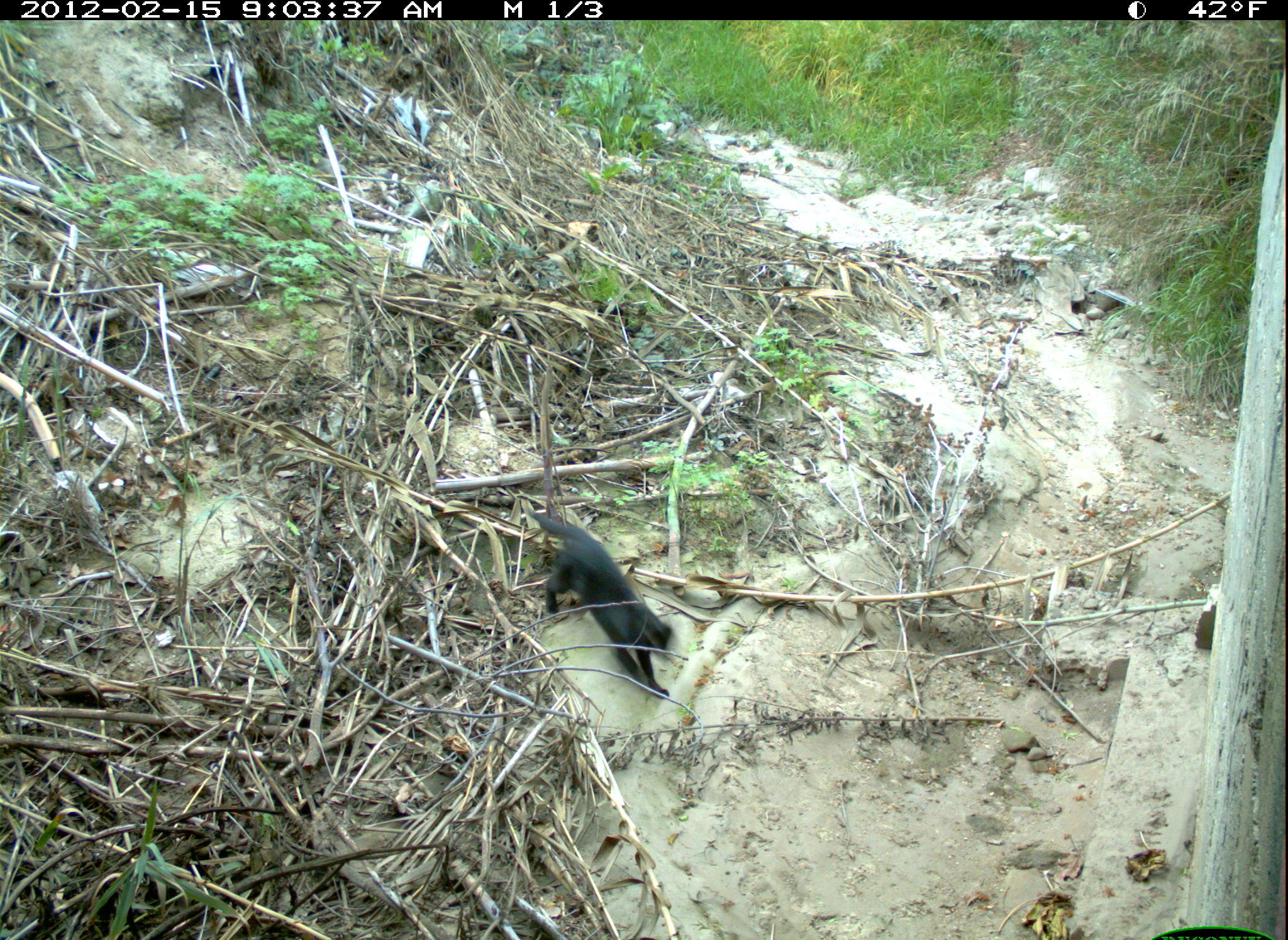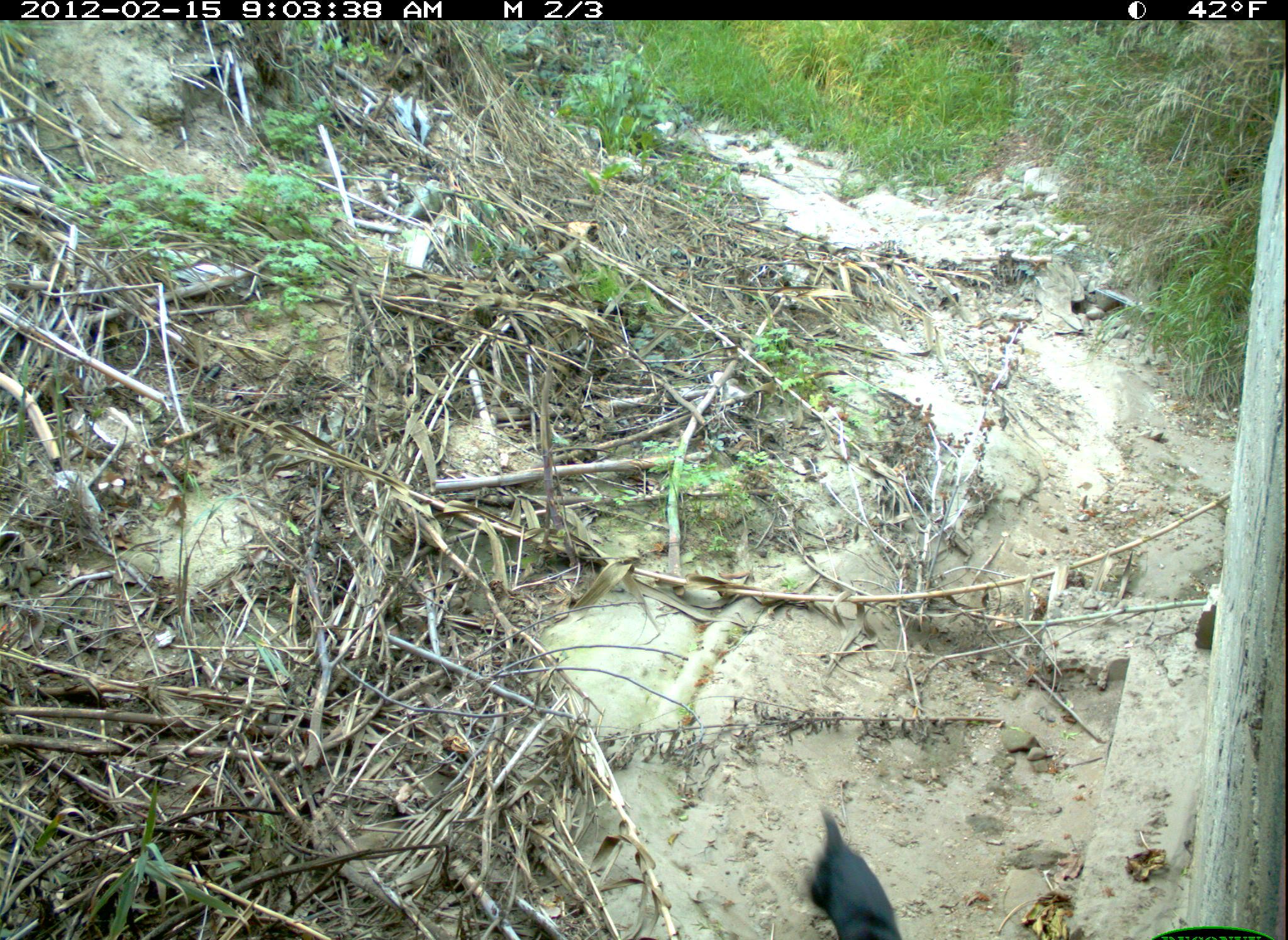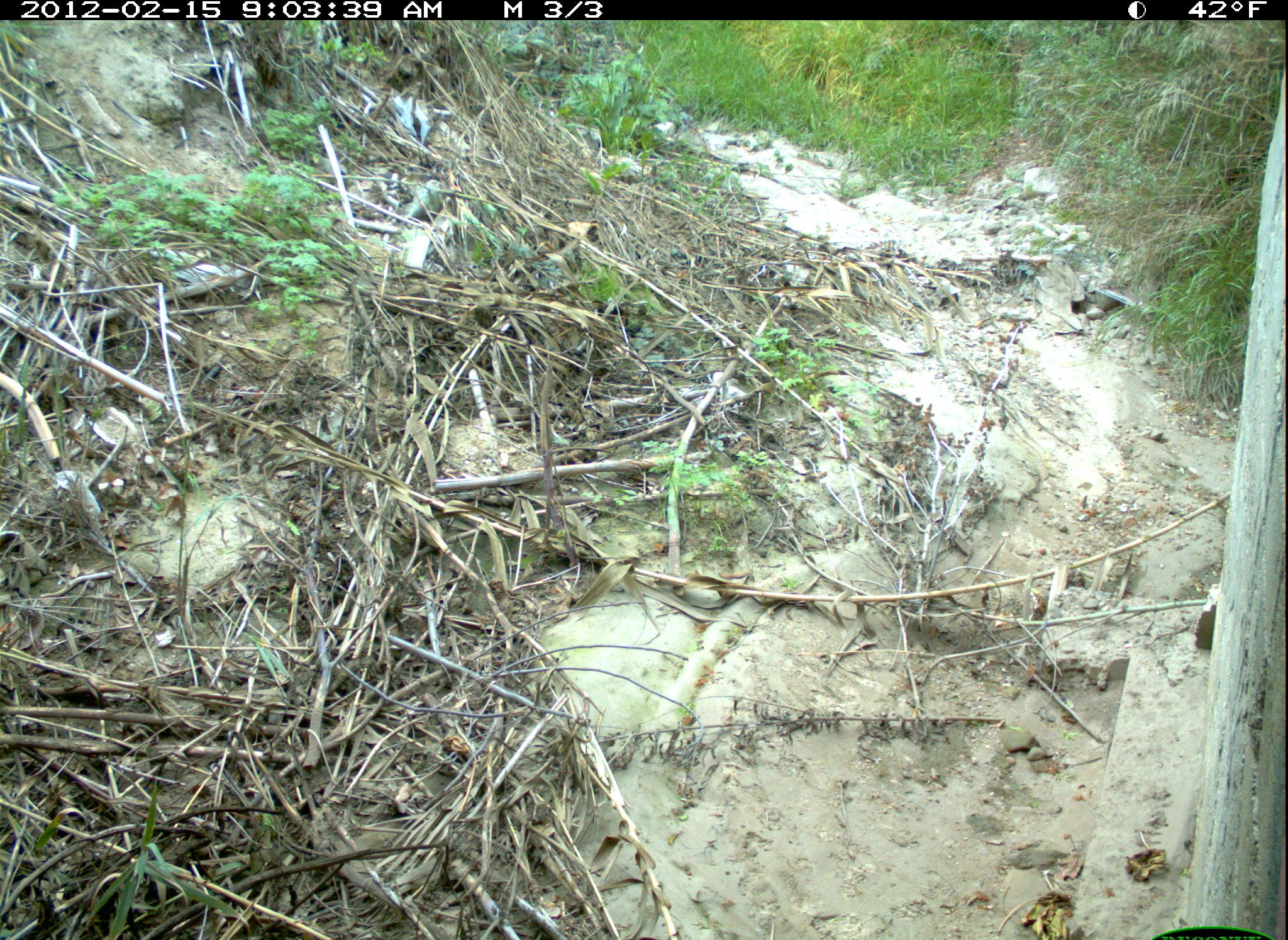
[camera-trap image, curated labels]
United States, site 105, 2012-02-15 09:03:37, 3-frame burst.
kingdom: Animalia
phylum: Chordata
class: Mammalia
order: Carnivora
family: Felidae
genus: Felis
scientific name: Felis catus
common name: cat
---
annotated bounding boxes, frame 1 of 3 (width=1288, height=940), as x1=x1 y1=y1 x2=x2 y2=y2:
cat: x1=517 y1=491 x2=704 y2=707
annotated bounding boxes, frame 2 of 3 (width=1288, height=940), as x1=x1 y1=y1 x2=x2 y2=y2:
cat: x1=774 y1=781 x2=916 y2=940